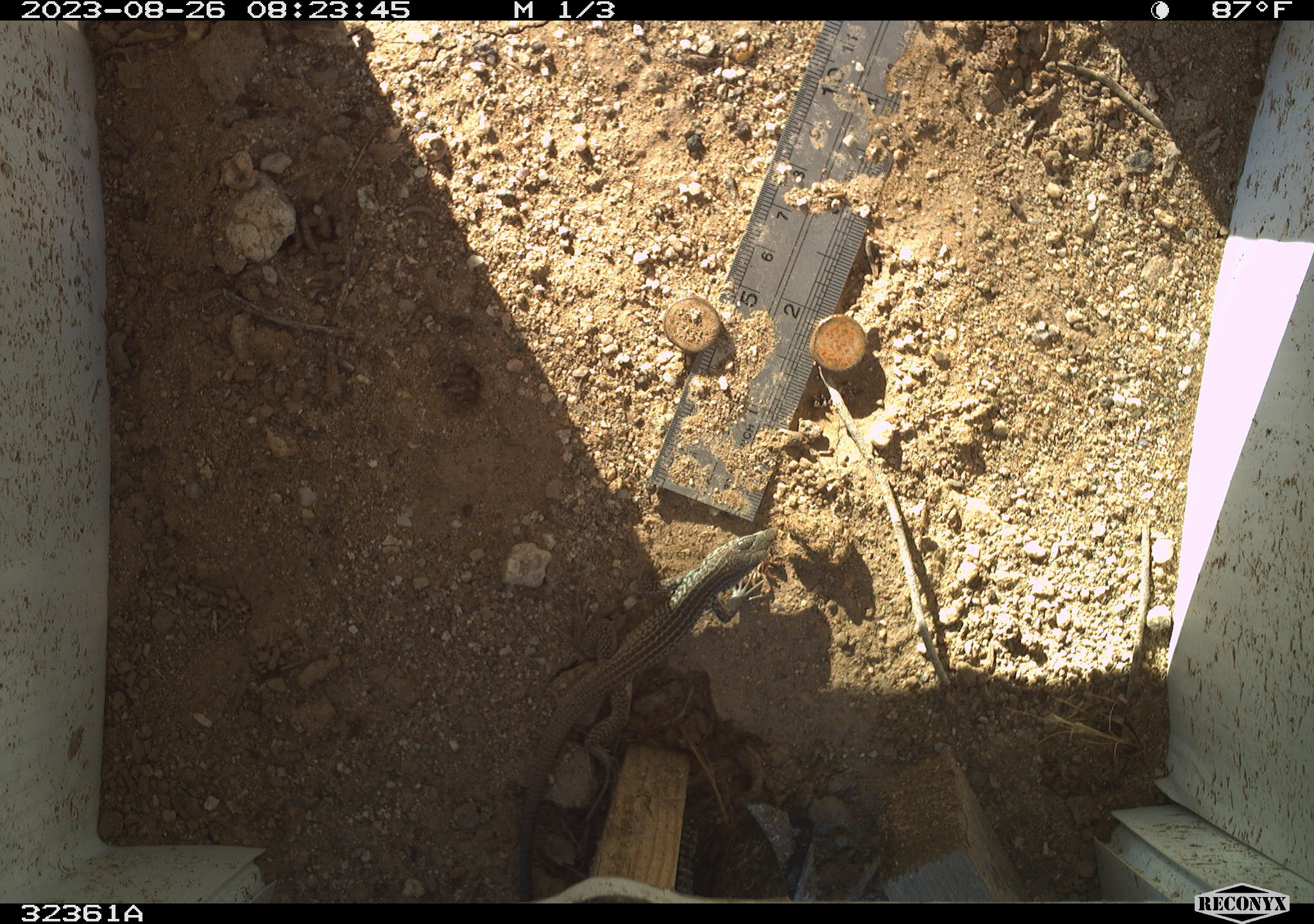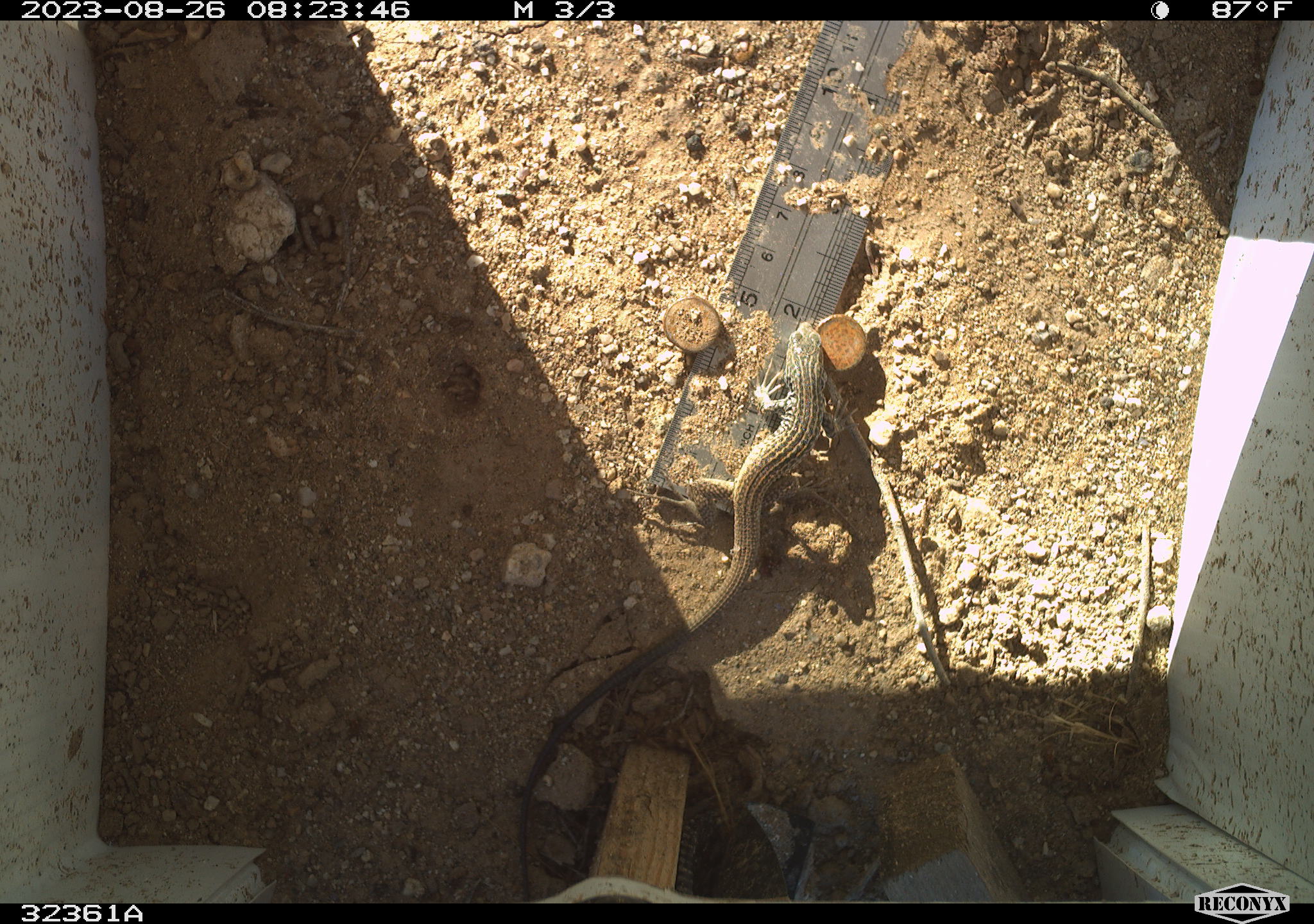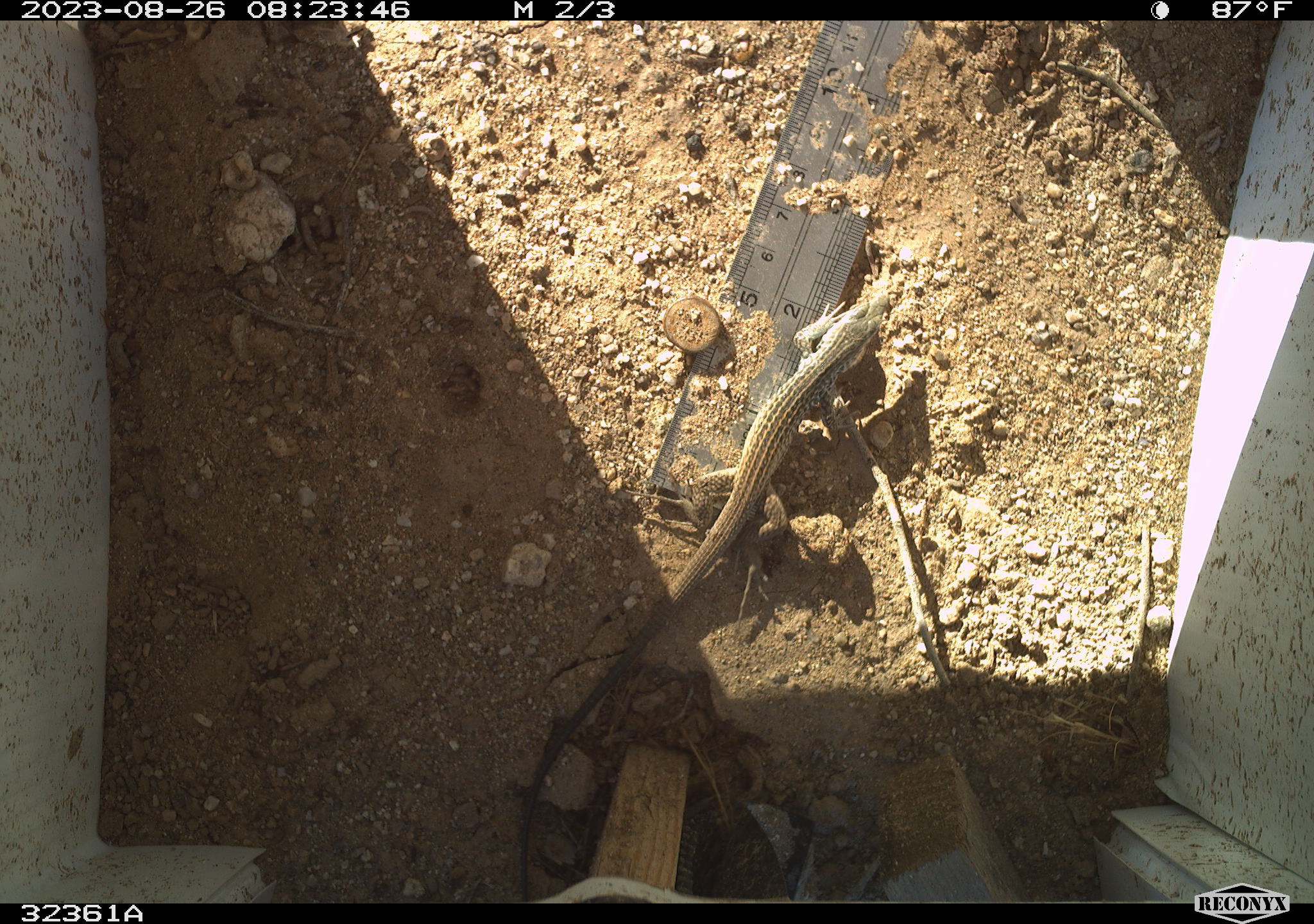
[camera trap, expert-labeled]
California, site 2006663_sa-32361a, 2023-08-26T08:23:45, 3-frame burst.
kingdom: Animalia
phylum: Chordata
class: Reptilia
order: Squamata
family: Teiidae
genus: Aspidoscelis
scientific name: Aspidoscelis tigris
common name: western whiptail